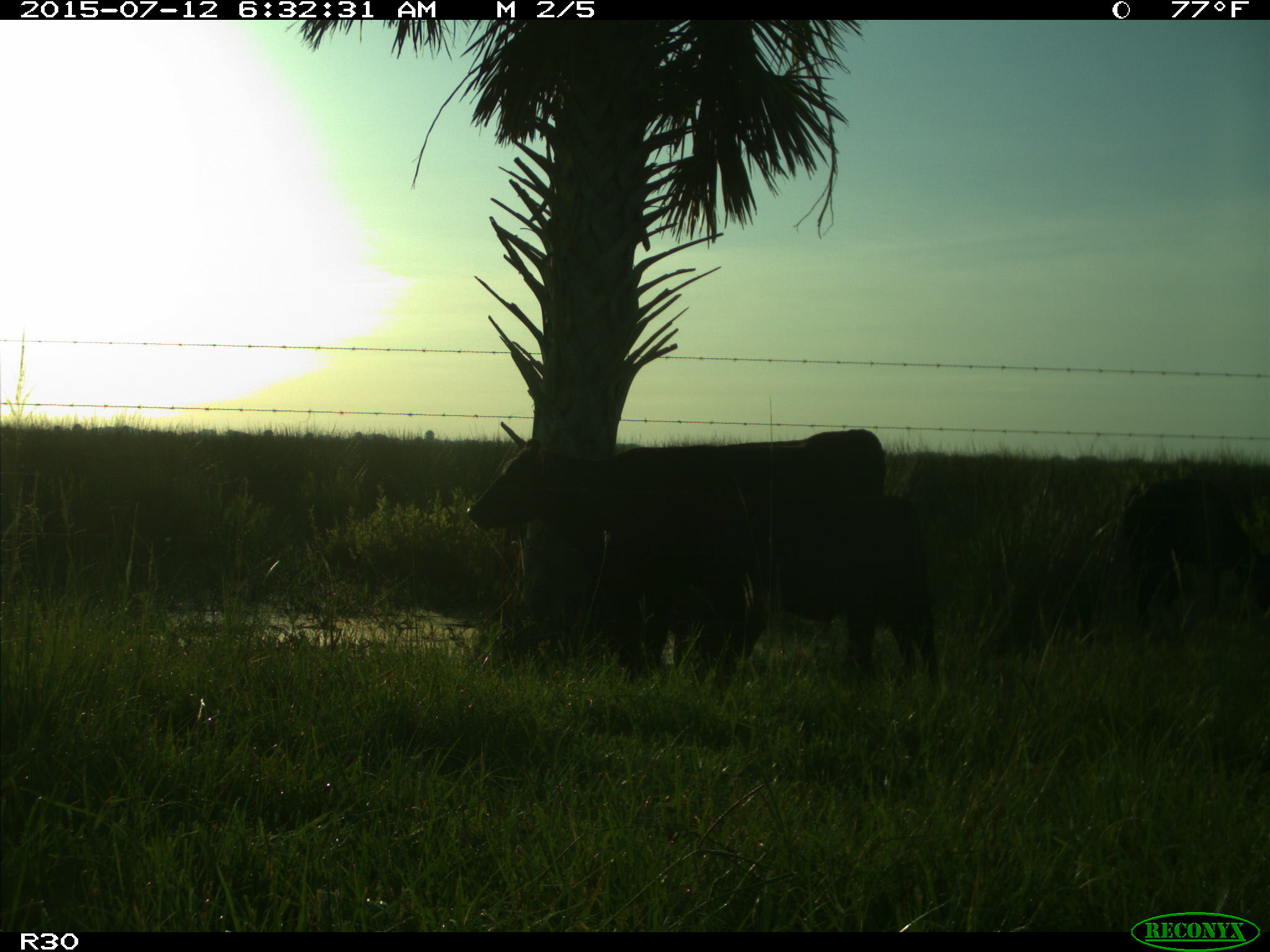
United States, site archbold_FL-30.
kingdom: Animalia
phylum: Chordata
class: Mammalia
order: Artiodactyla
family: Bovidae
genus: Bos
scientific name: Bos taurus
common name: domestic cow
Bos taurus (domestic cow).